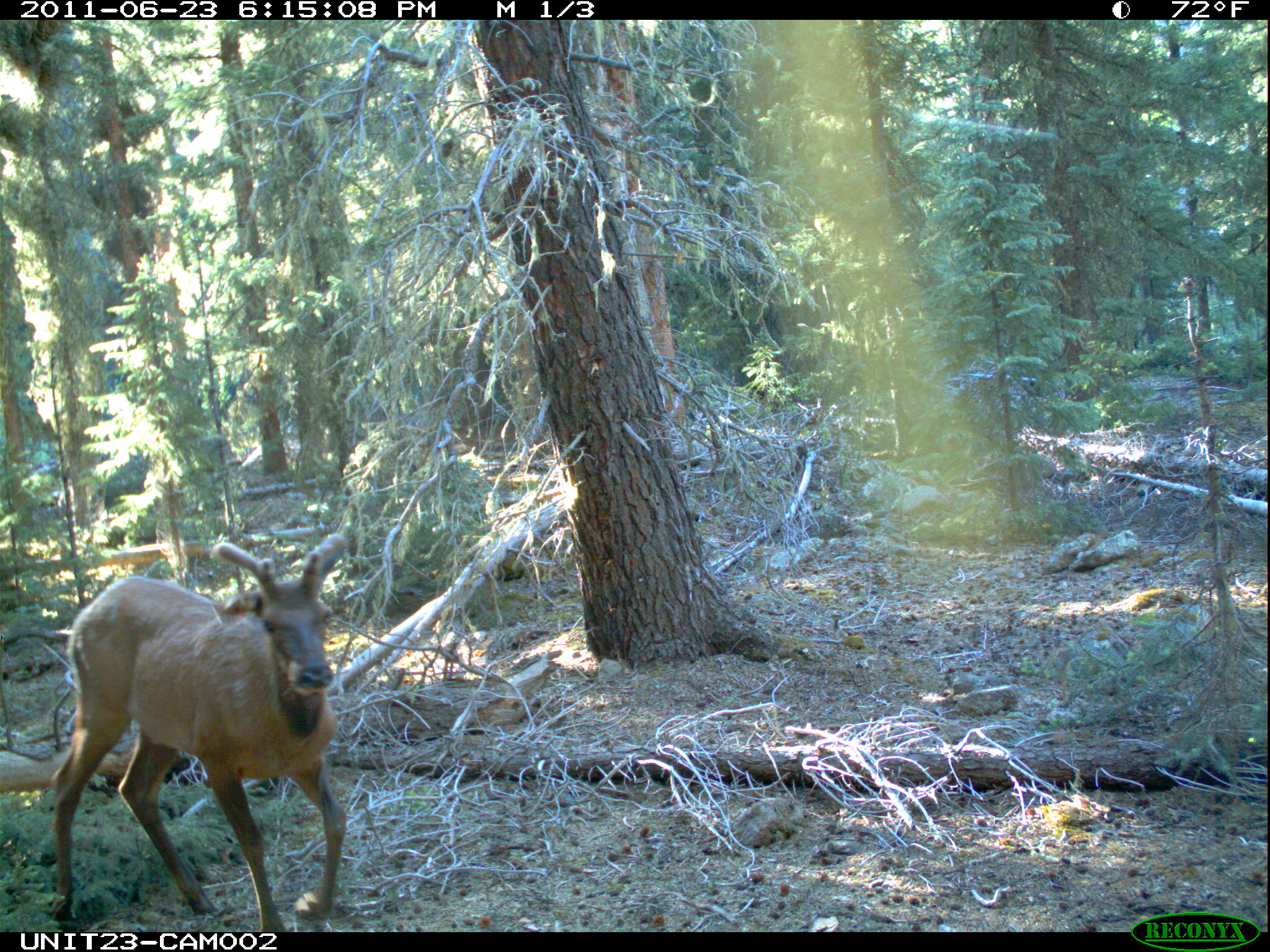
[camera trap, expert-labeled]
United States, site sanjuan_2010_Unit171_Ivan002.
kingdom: Animalia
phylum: Chordata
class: Mammalia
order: Artiodactyla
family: Cervidae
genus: Cervus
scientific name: Cervus elaphus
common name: red deer